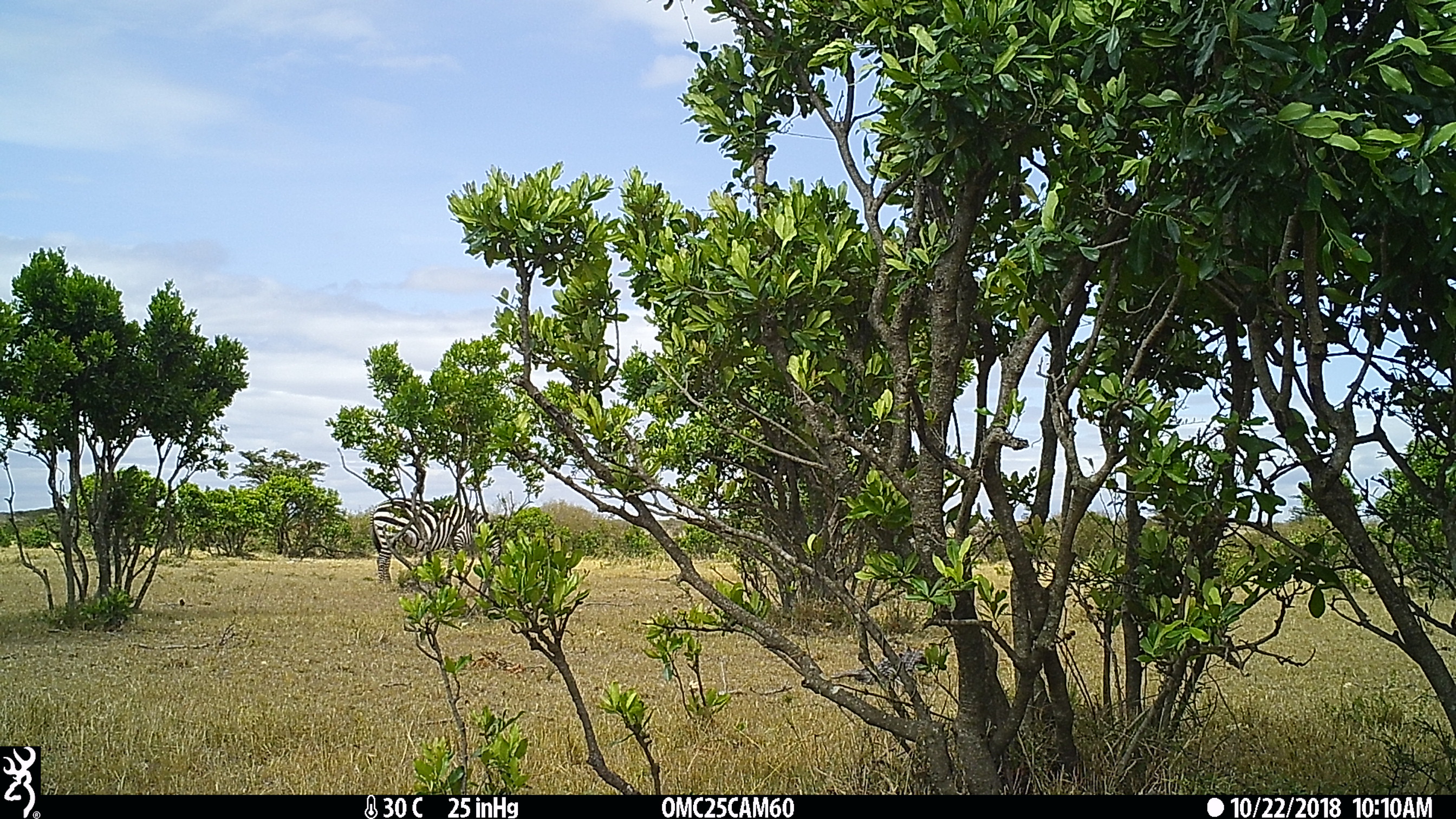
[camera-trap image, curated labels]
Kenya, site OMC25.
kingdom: Animalia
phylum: Chordata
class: Mammalia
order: Perissodactyla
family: Equidae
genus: Equus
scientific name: Equus quagga burchellii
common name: burchell's zebra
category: zebra